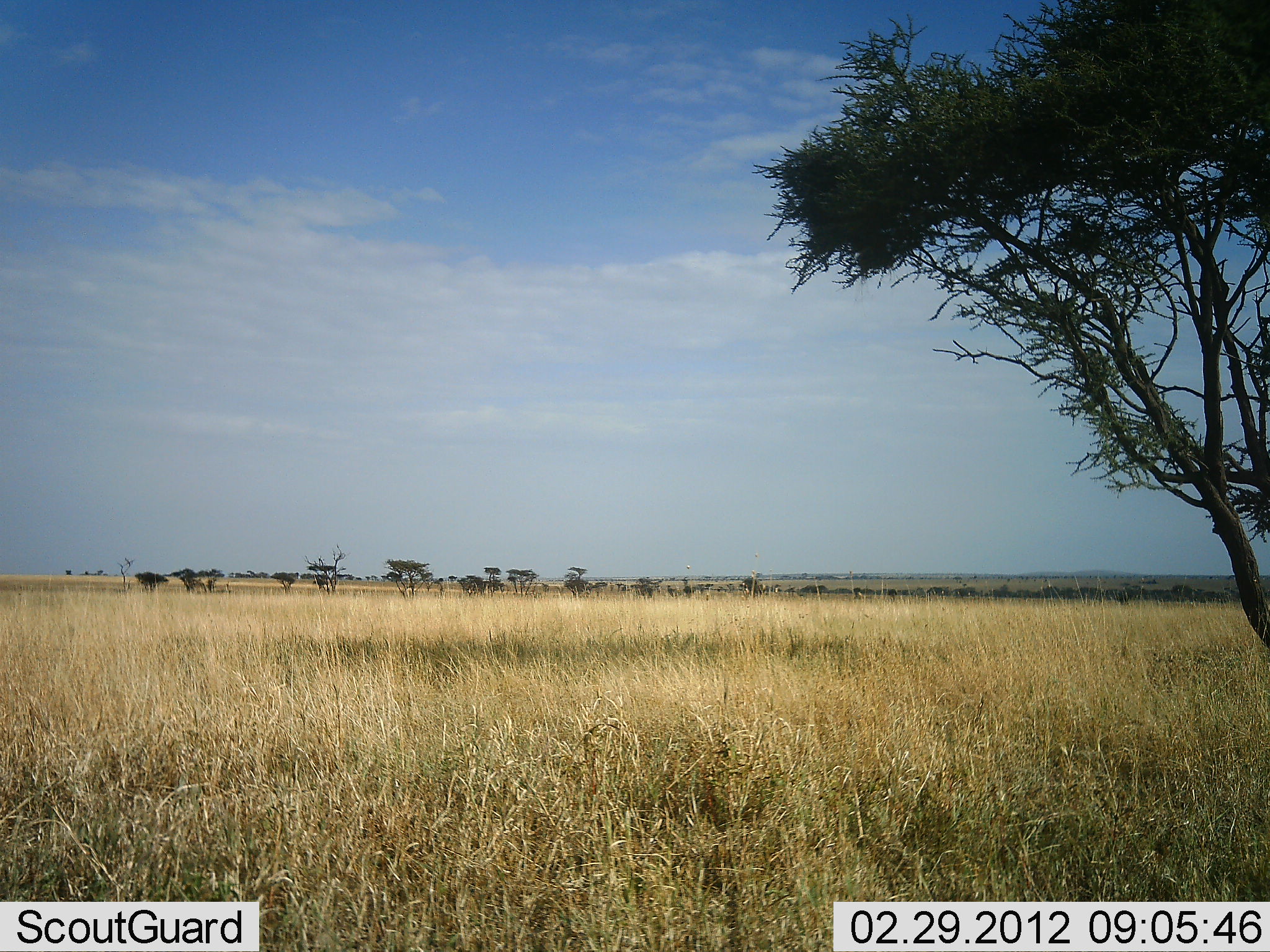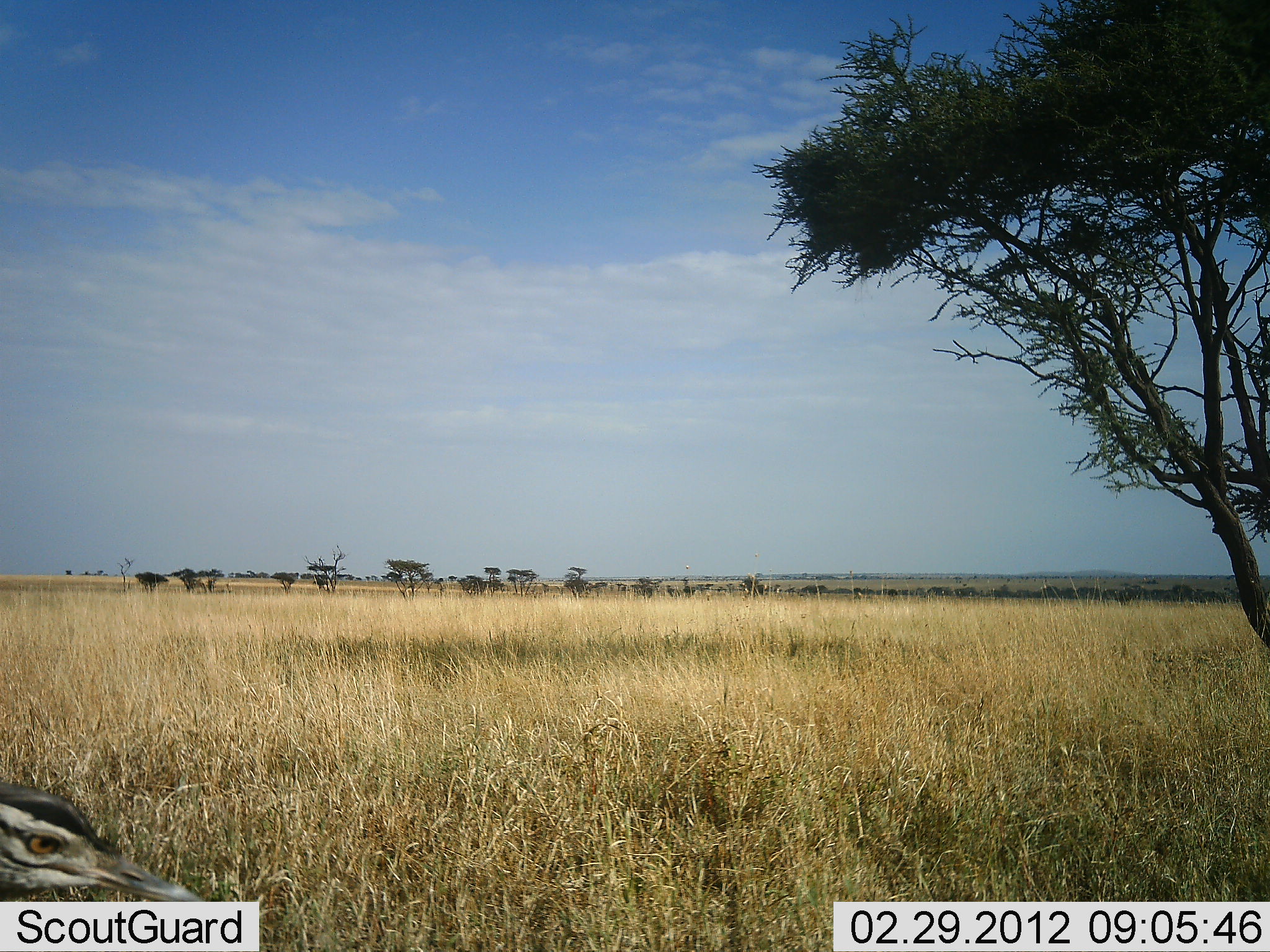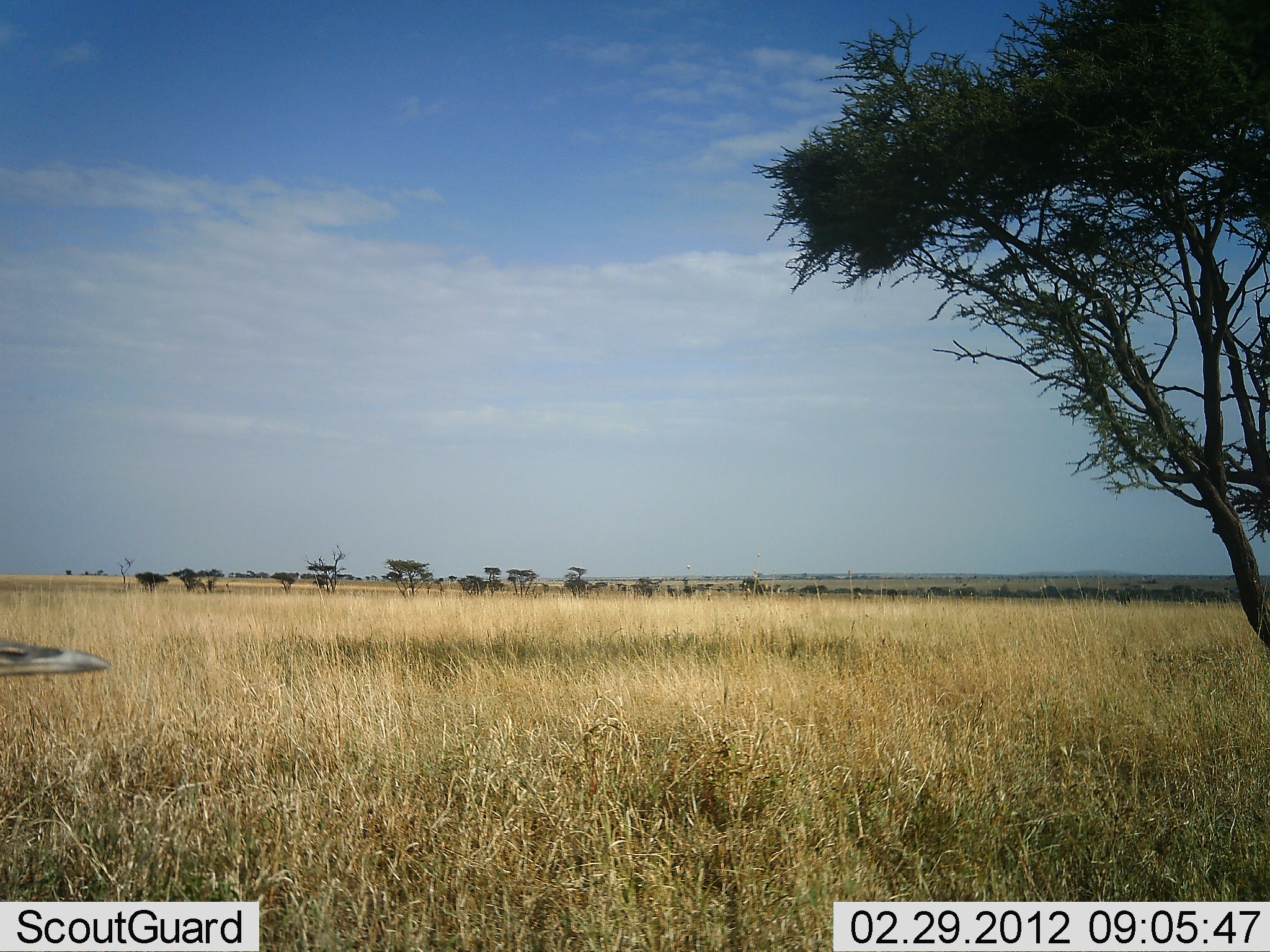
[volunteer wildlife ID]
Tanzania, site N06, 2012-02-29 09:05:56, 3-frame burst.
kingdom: Animalia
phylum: Chordata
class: Aves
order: Otidiformes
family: Otididae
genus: Ardeotis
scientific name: Ardeotis kori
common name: kori bustard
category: koribustard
Koribustard (kori bustard) (Ardeotis kori), count 1. Behavior (volunteer vote fractions): standing 57%, resting 0%, moving 36%, interacting 0%. Young present (vote fraction): 0%. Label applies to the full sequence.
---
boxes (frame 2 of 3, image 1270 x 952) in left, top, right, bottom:
animal: 0, 783, 205, 902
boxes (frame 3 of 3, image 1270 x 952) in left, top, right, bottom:
animal: 0, 639, 111, 677